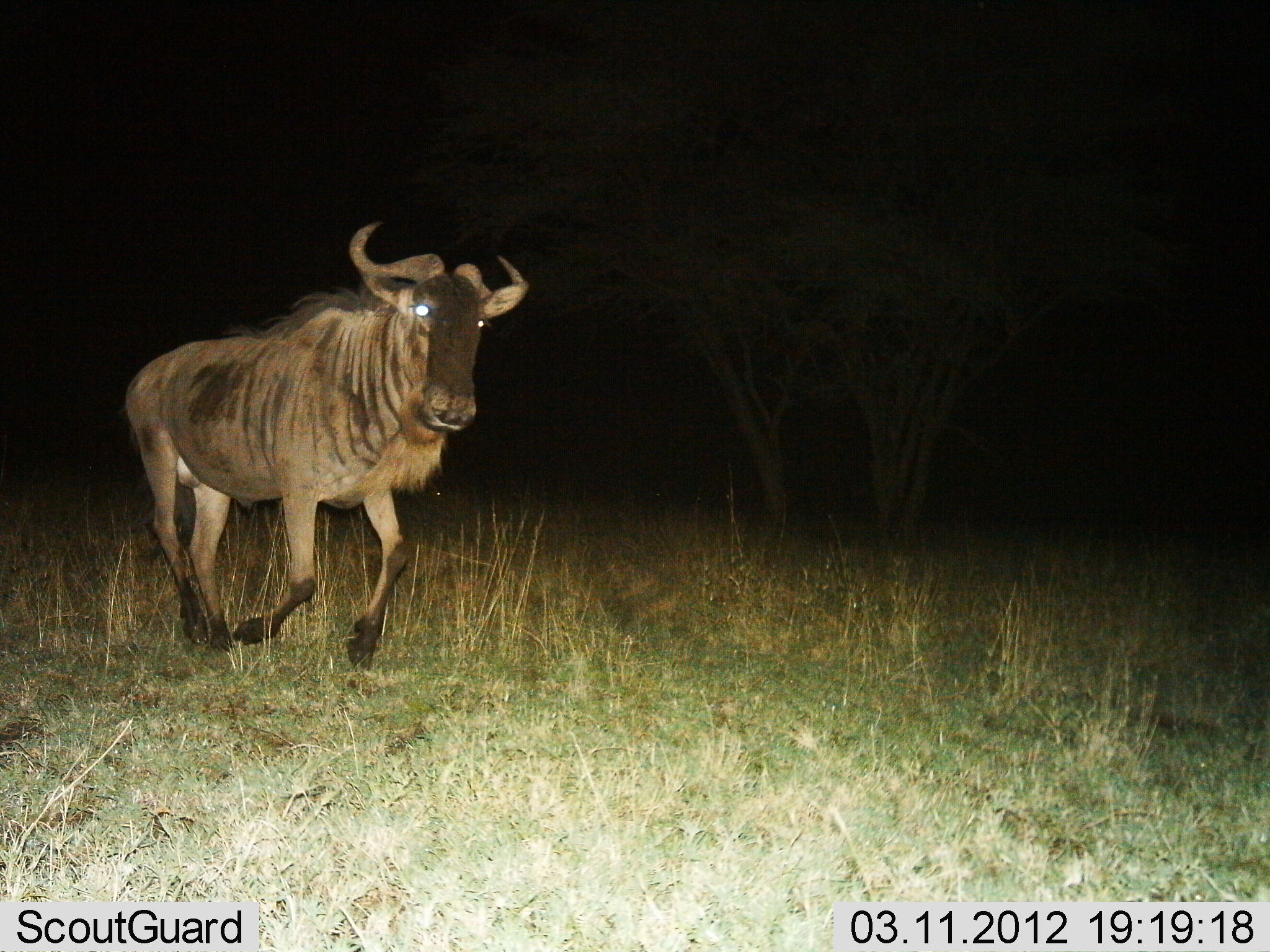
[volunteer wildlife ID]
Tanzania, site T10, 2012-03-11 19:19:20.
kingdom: Animalia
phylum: Chordata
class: Mammalia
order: Artiodactyla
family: Bovidae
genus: Connochaetes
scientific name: Connochaetes taurinus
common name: blue wildebeest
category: wildebeest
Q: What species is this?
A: Wildebeest (blue wildebeest) (Connochaetes taurinus).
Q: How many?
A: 1.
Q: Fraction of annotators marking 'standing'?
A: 7%.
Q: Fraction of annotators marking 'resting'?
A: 0%.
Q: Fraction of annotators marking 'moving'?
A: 87%.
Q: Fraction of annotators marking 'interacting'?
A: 7%.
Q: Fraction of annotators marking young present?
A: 0%.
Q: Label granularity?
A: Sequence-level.